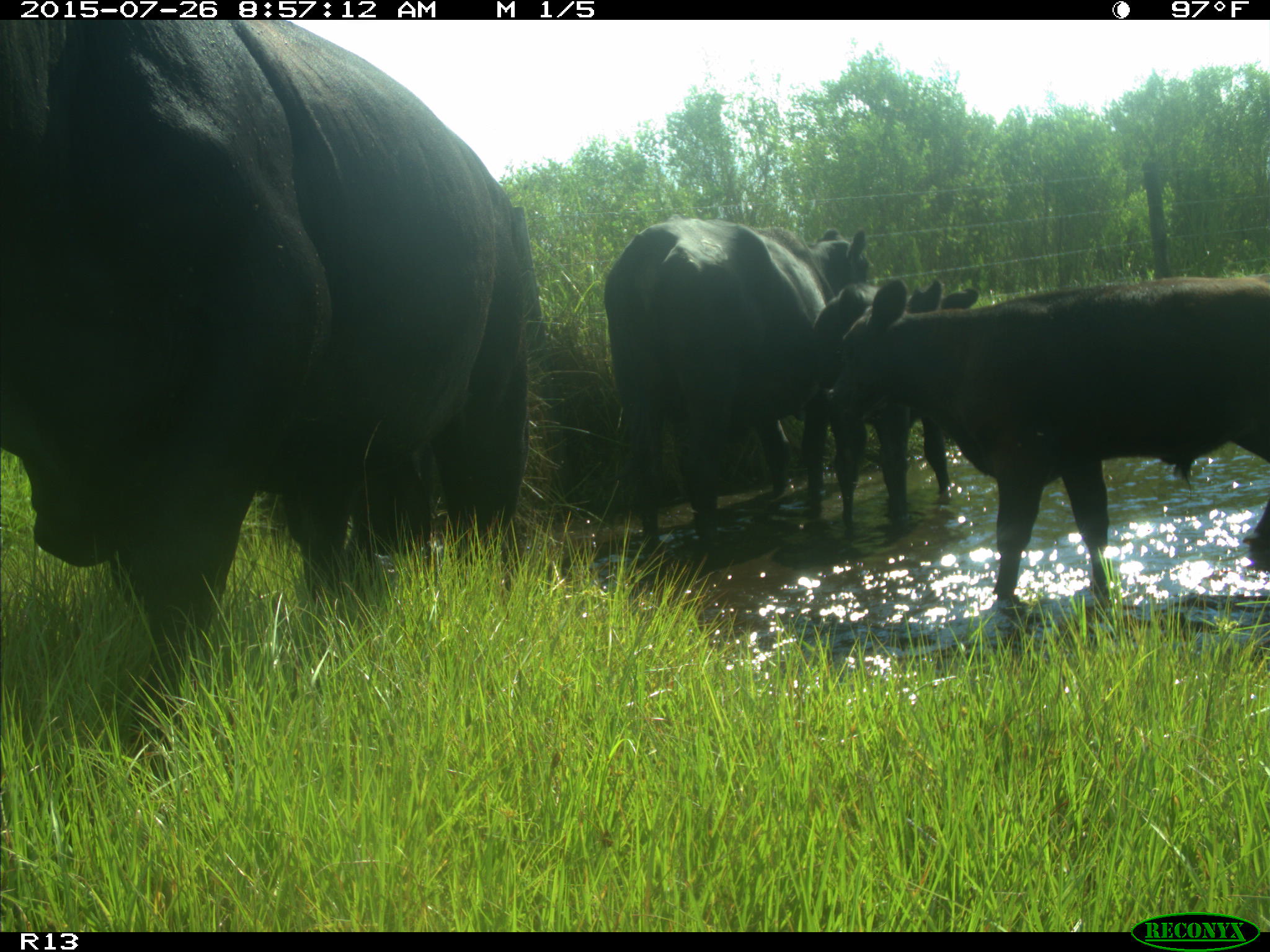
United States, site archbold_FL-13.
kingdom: Animalia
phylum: Chordata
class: Mammalia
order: Artiodactyla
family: Bovidae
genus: Bos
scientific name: Bos taurus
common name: domestic cow